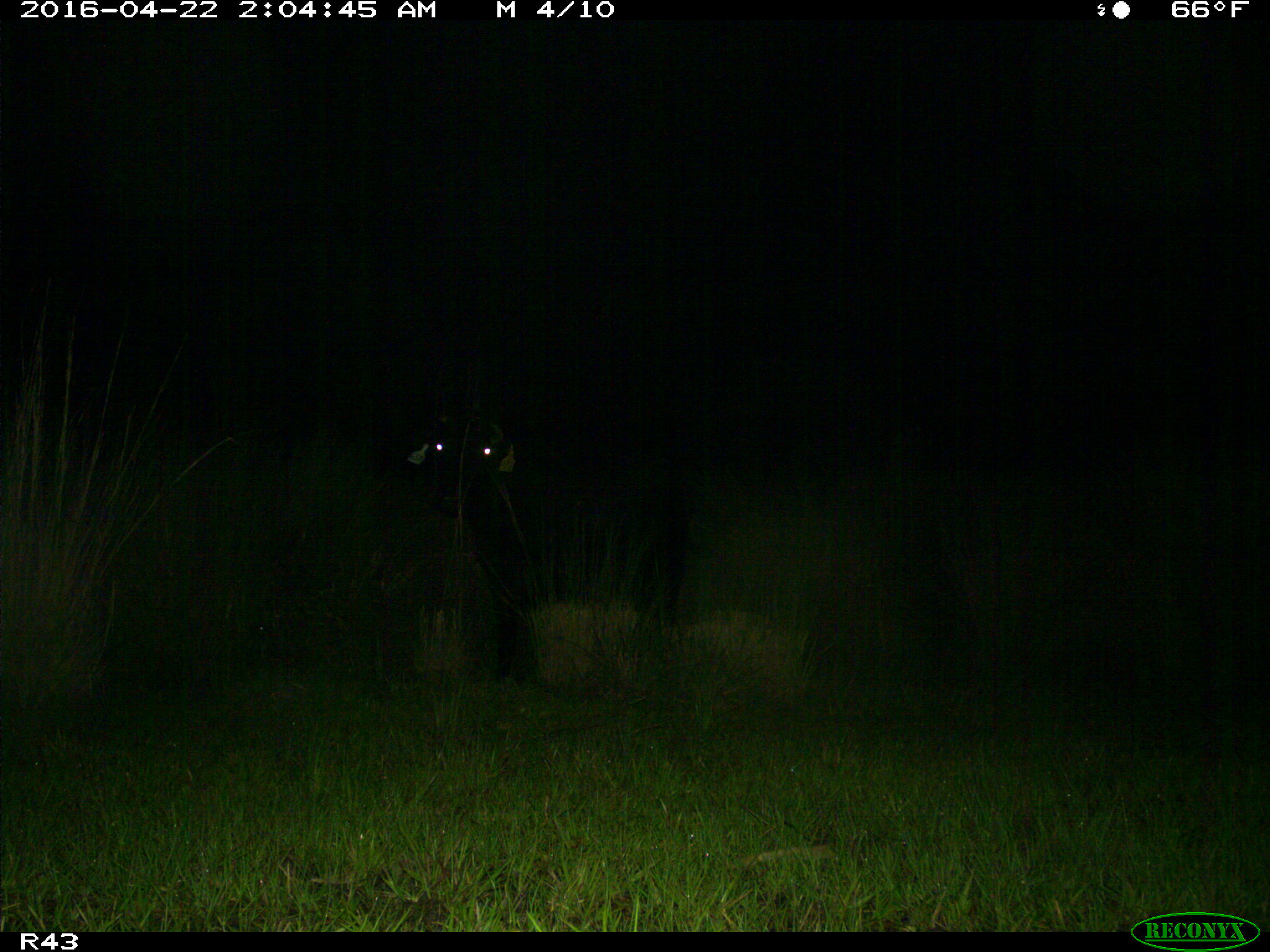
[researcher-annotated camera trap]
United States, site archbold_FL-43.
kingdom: Animalia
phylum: Chordata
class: Mammalia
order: Artiodactyla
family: Bovidae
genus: Bos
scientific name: Bos taurus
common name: domestic cow